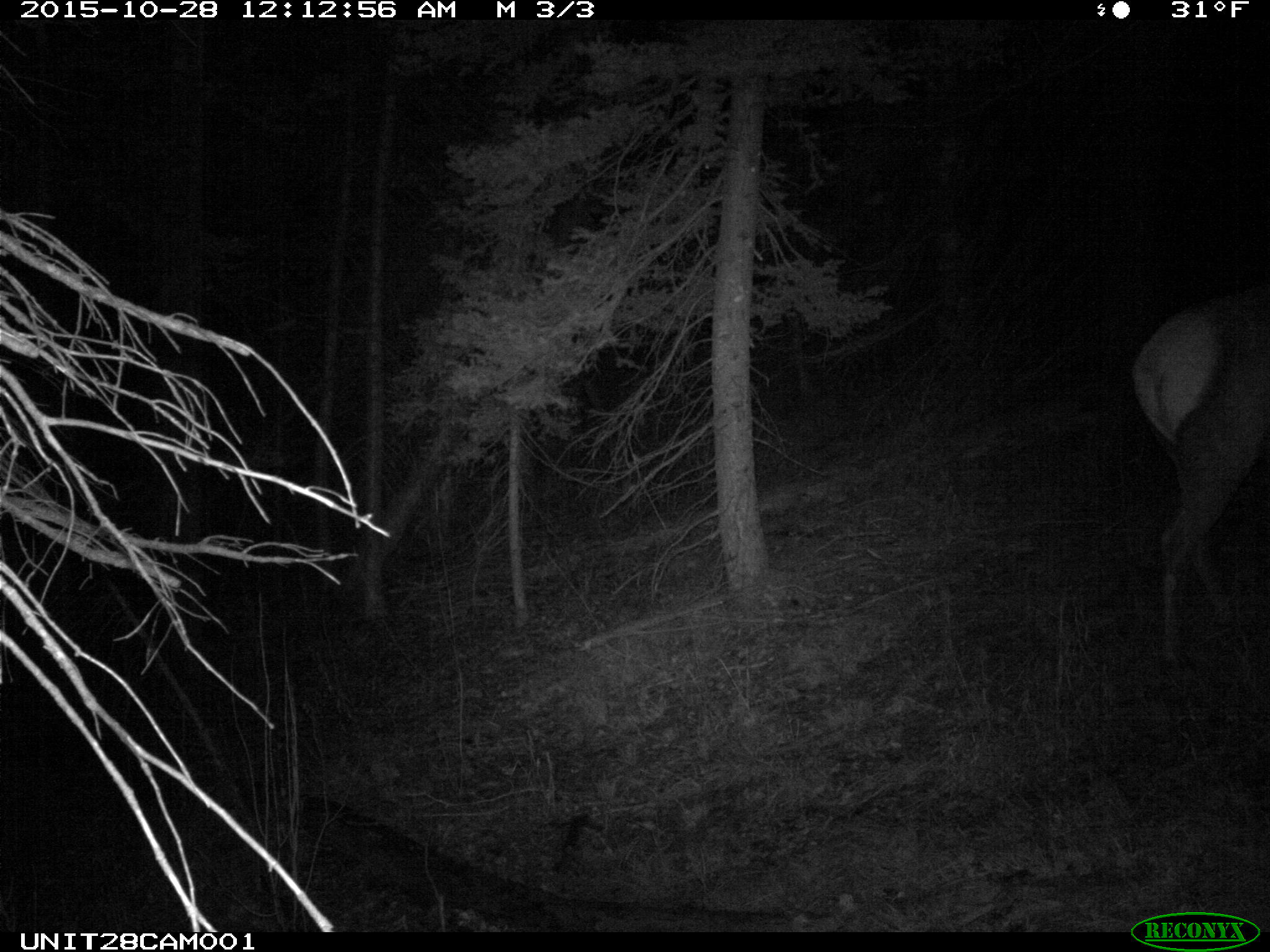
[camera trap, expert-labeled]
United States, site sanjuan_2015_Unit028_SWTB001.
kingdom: Animalia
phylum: Chordata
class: Mammalia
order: Artiodactyla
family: Cervidae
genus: Cervus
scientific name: Cervus elaphus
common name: red deer